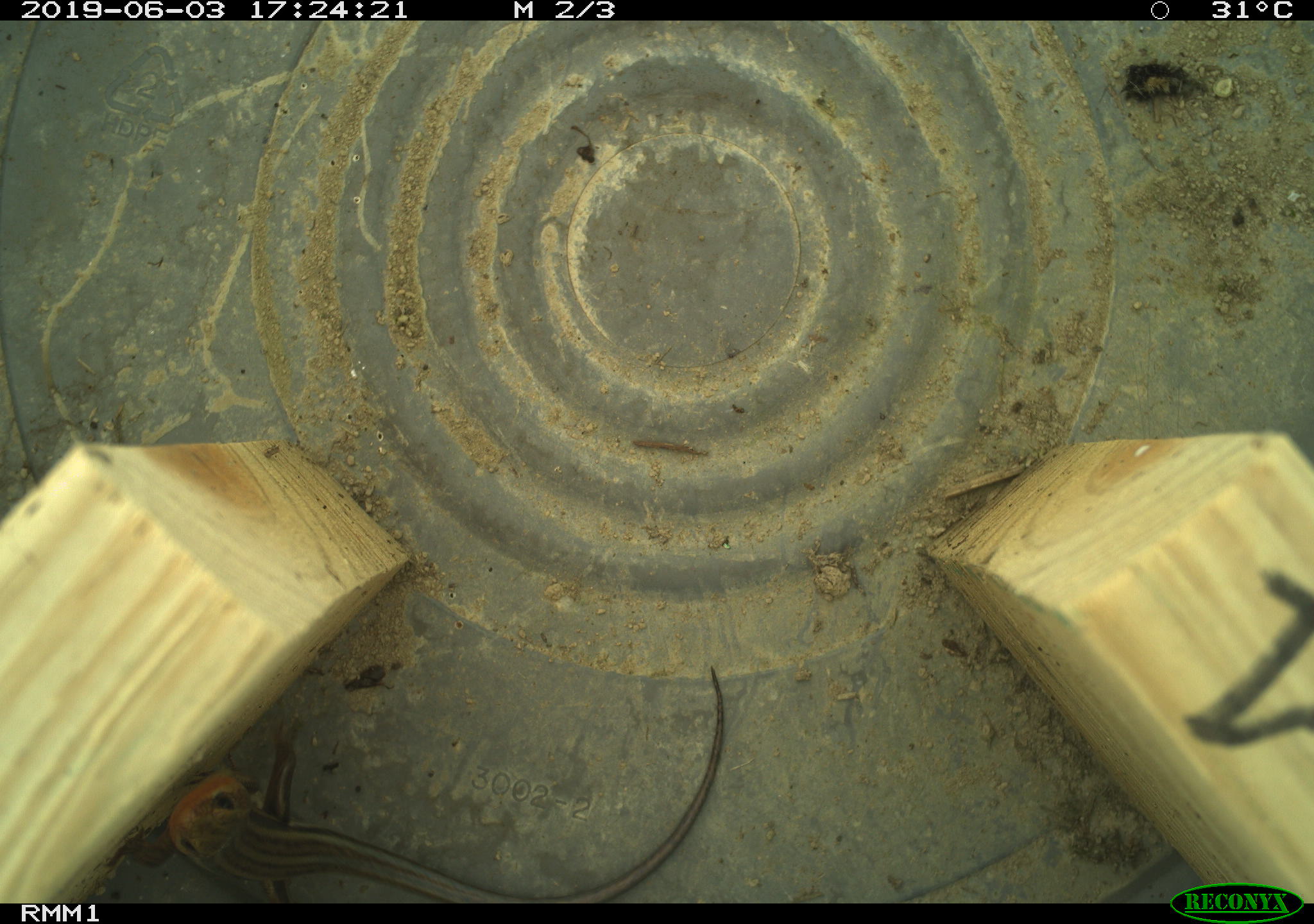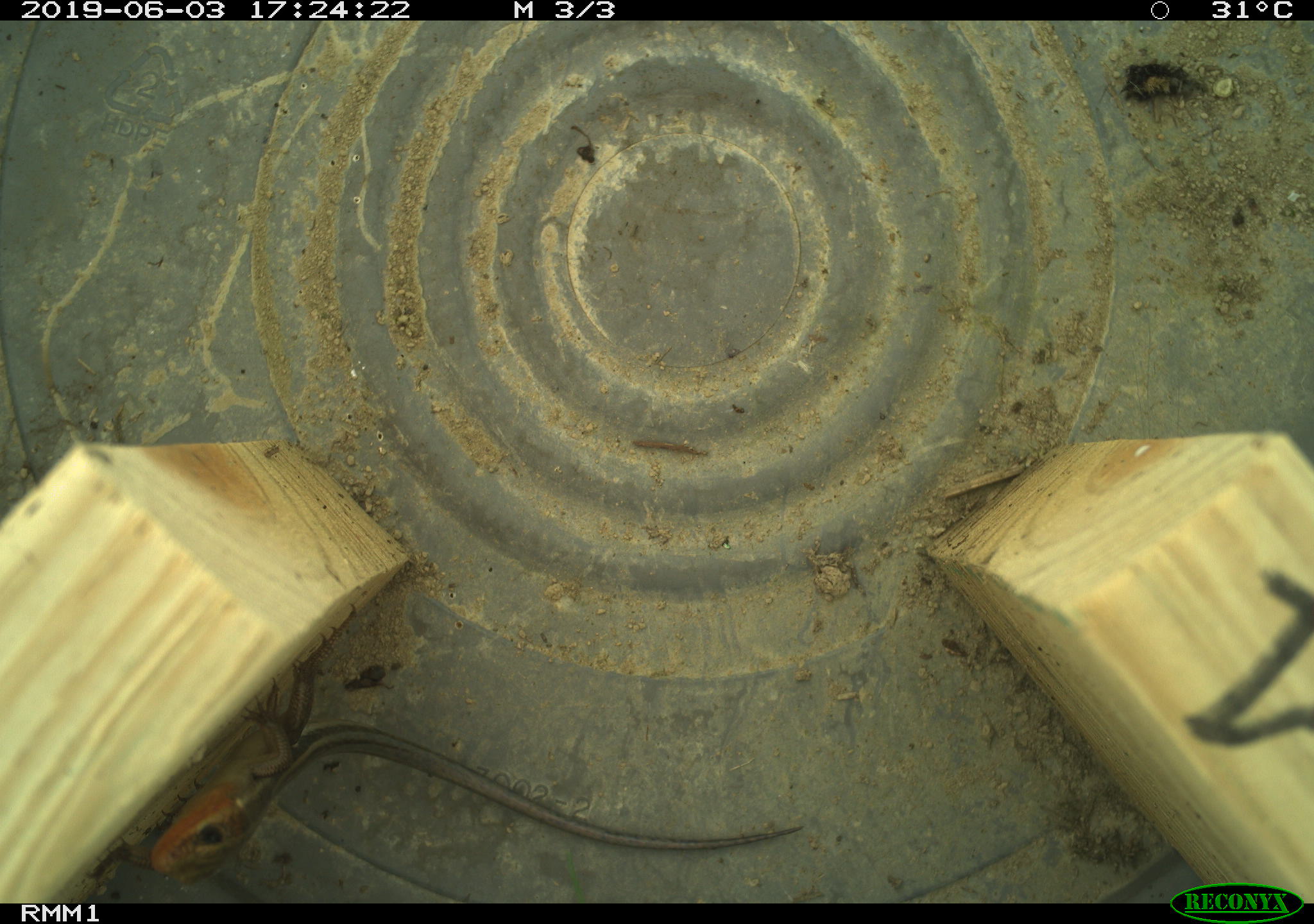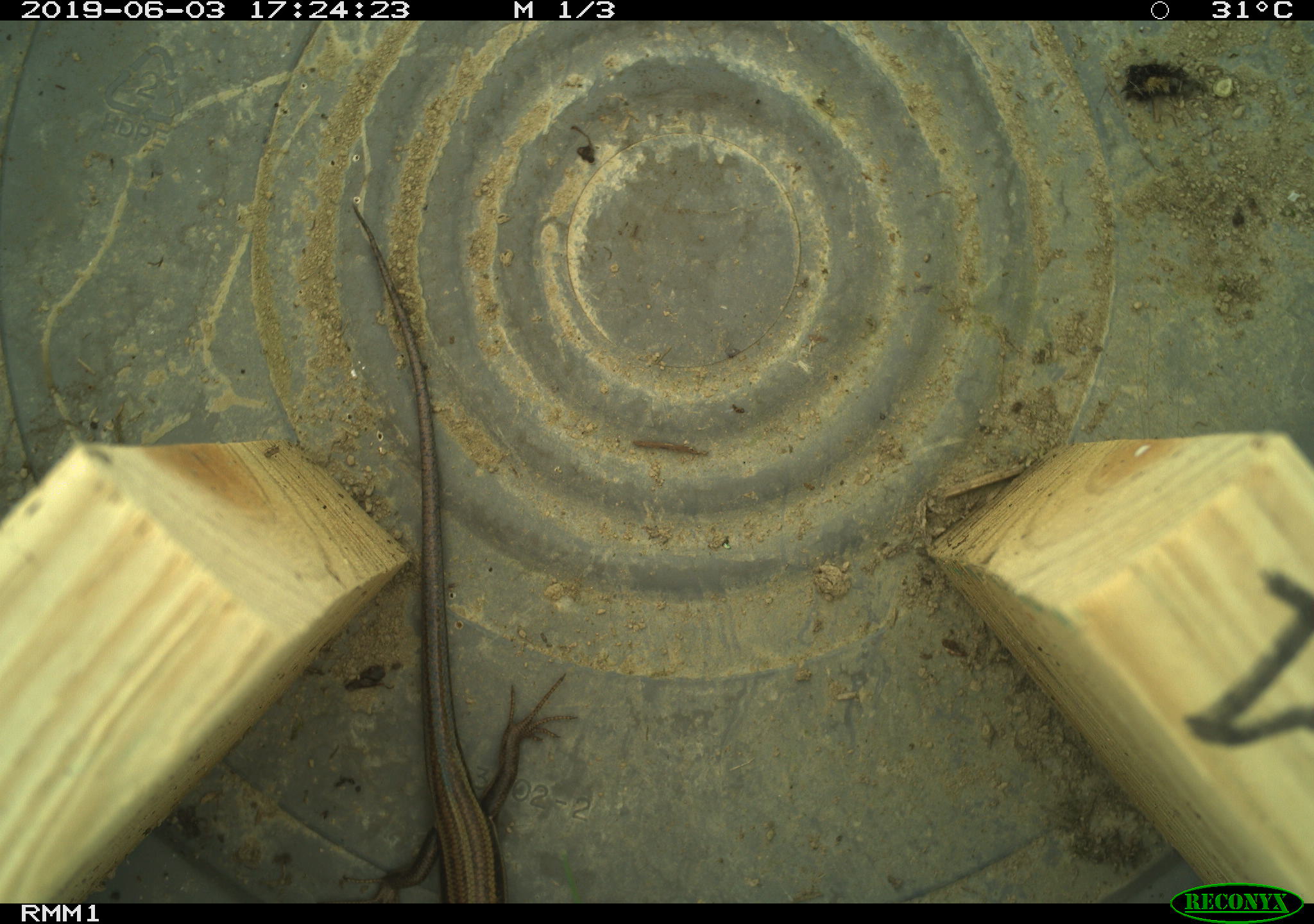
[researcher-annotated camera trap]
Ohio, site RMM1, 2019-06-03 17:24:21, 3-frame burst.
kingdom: Animalia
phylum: Chordata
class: Reptilia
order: Squamata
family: Scincidae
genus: Plestiodon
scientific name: Plestiodon fasciatus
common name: common five-lined skink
Common five-lined skink (Plestiodon fasciatus).